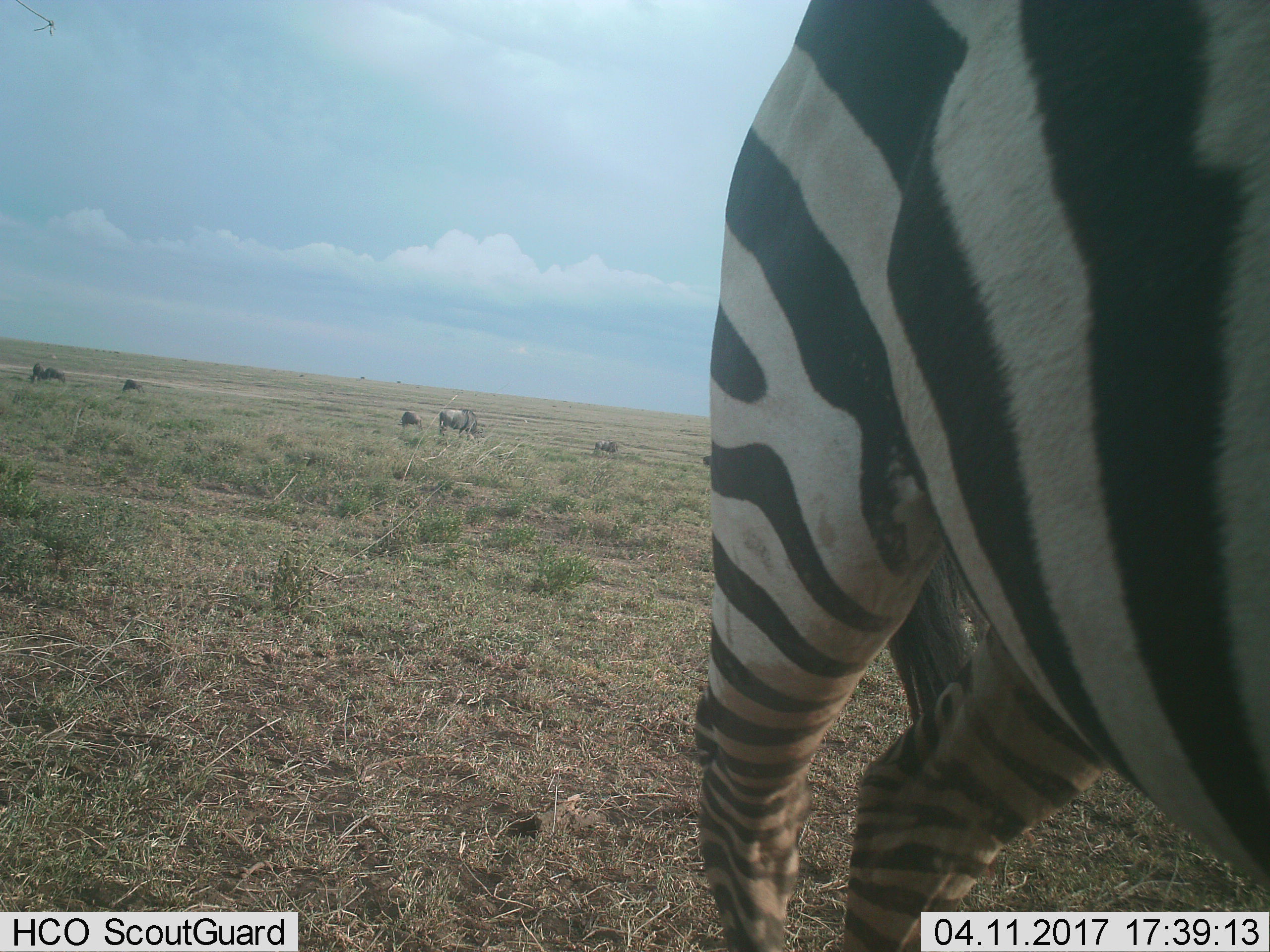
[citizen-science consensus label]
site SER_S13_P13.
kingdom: Animalia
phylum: Chordata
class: Mammalia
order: Artiodactyla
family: Bovidae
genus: Connochaetes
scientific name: Connochaetes taurinus taurinus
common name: blue wildebeest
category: wildebeestblue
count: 7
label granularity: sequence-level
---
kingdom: Animalia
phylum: Chordata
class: Mammalia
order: Perissodactyla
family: Equidae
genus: Equus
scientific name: Equus quagga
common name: plains zebra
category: zebraplains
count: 1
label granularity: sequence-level